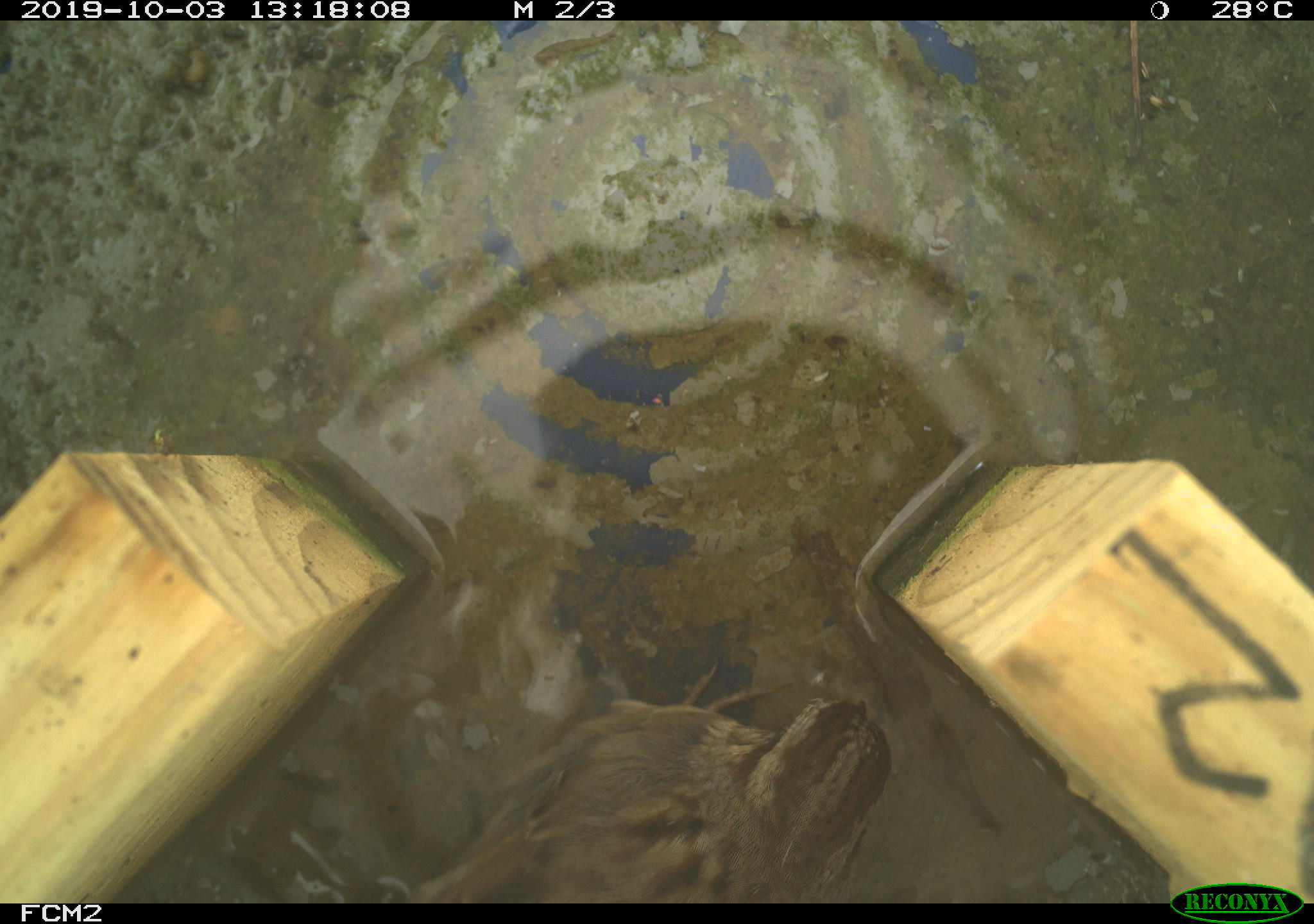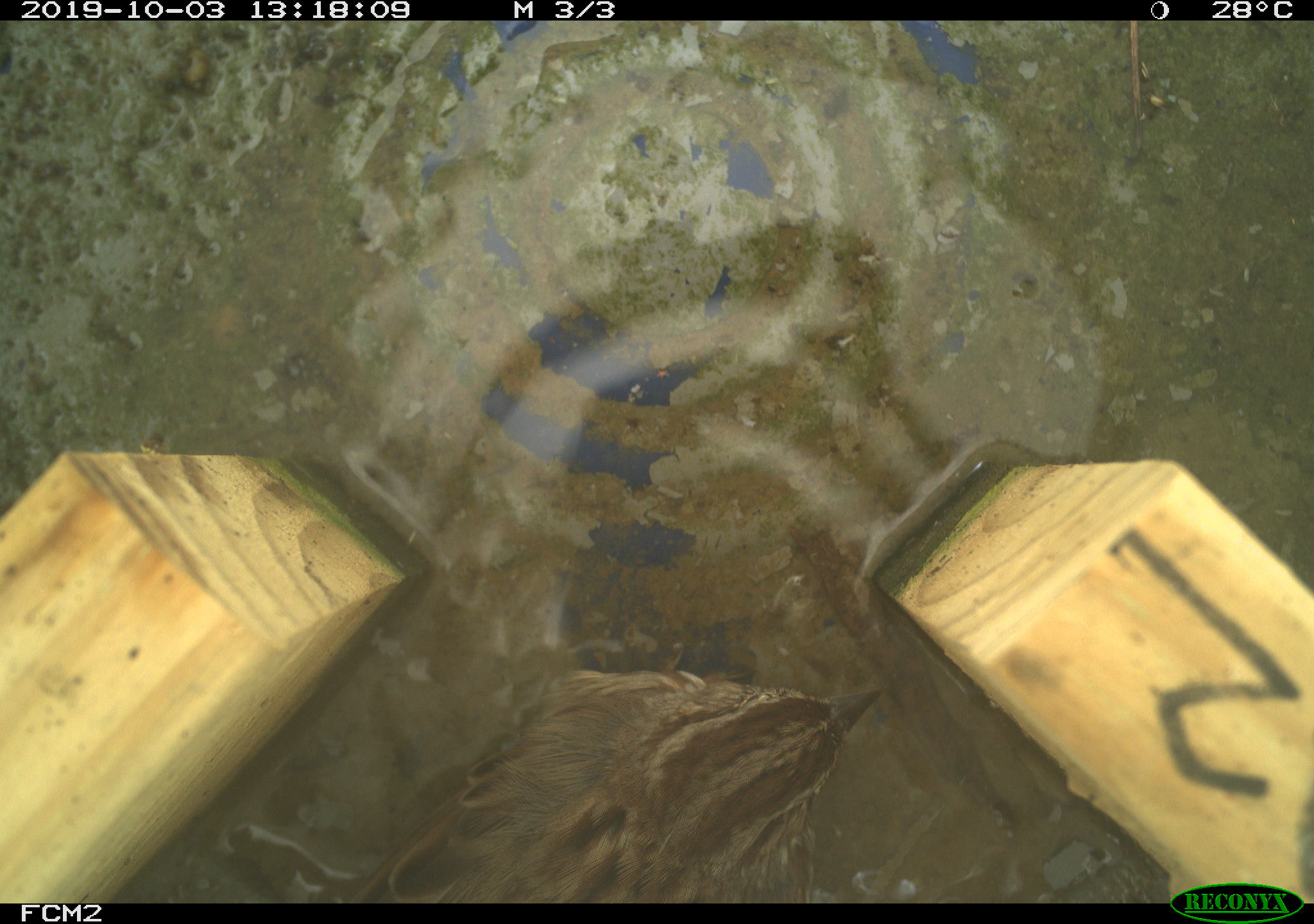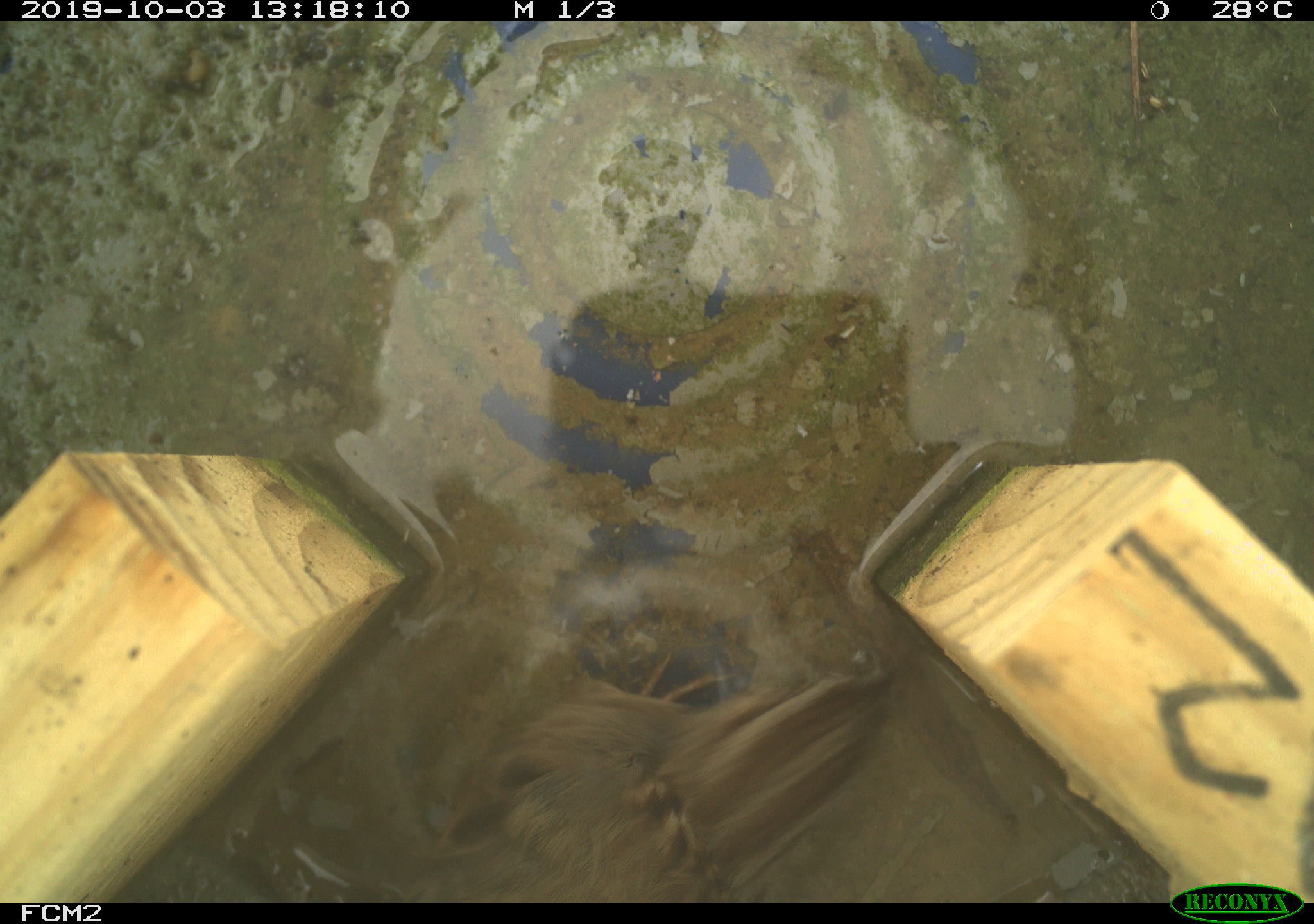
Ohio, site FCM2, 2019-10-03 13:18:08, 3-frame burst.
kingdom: Animalia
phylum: Chordata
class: Aves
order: Passeriformes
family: Passerellidae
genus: Melospiza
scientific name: Melospiza melodia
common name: song sparrow